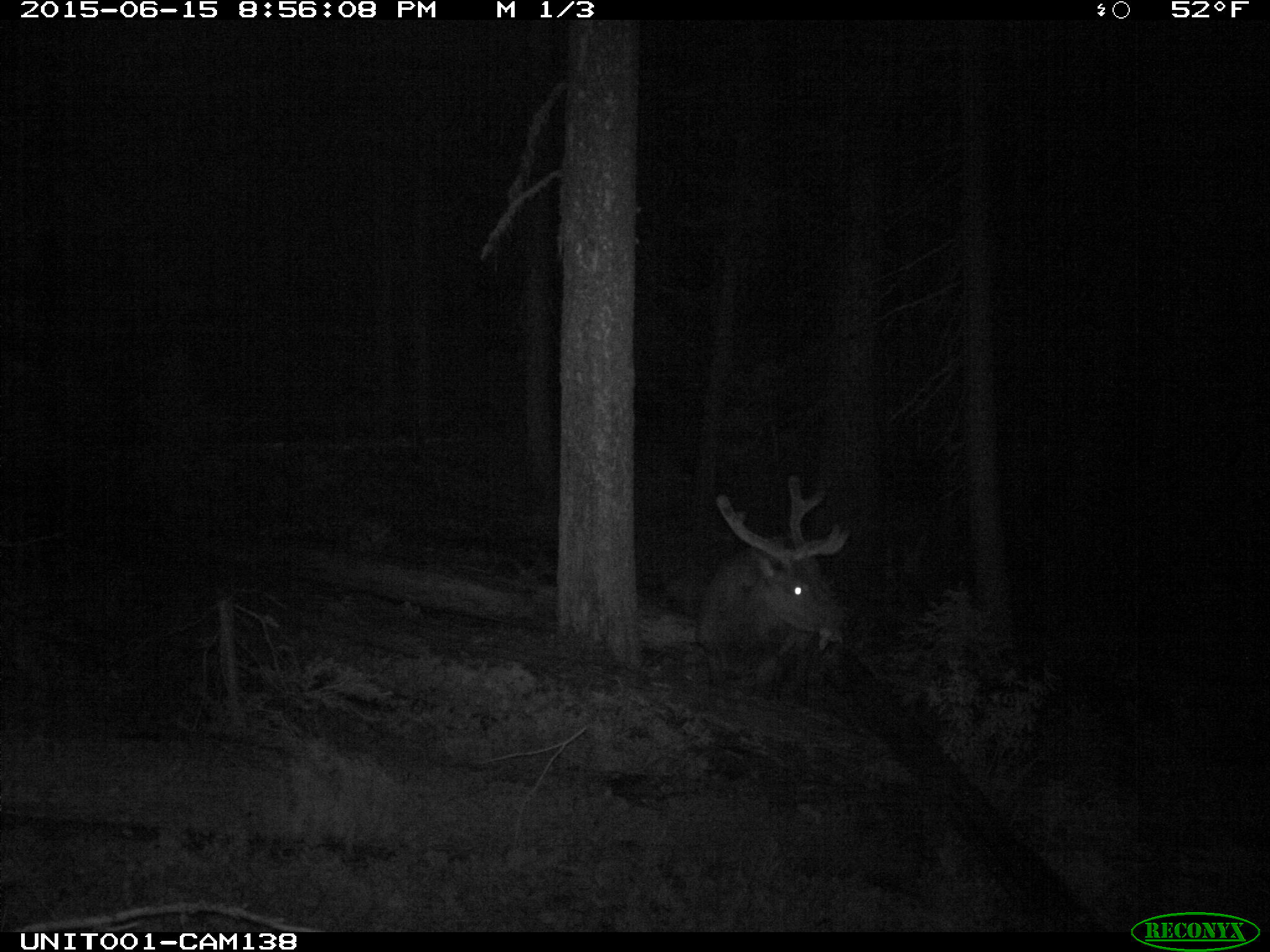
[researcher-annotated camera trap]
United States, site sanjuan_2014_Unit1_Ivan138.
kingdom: Animalia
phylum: Chordata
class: Mammalia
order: Artiodactyla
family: Cervidae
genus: Cervus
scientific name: Cervus elaphus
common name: red deer